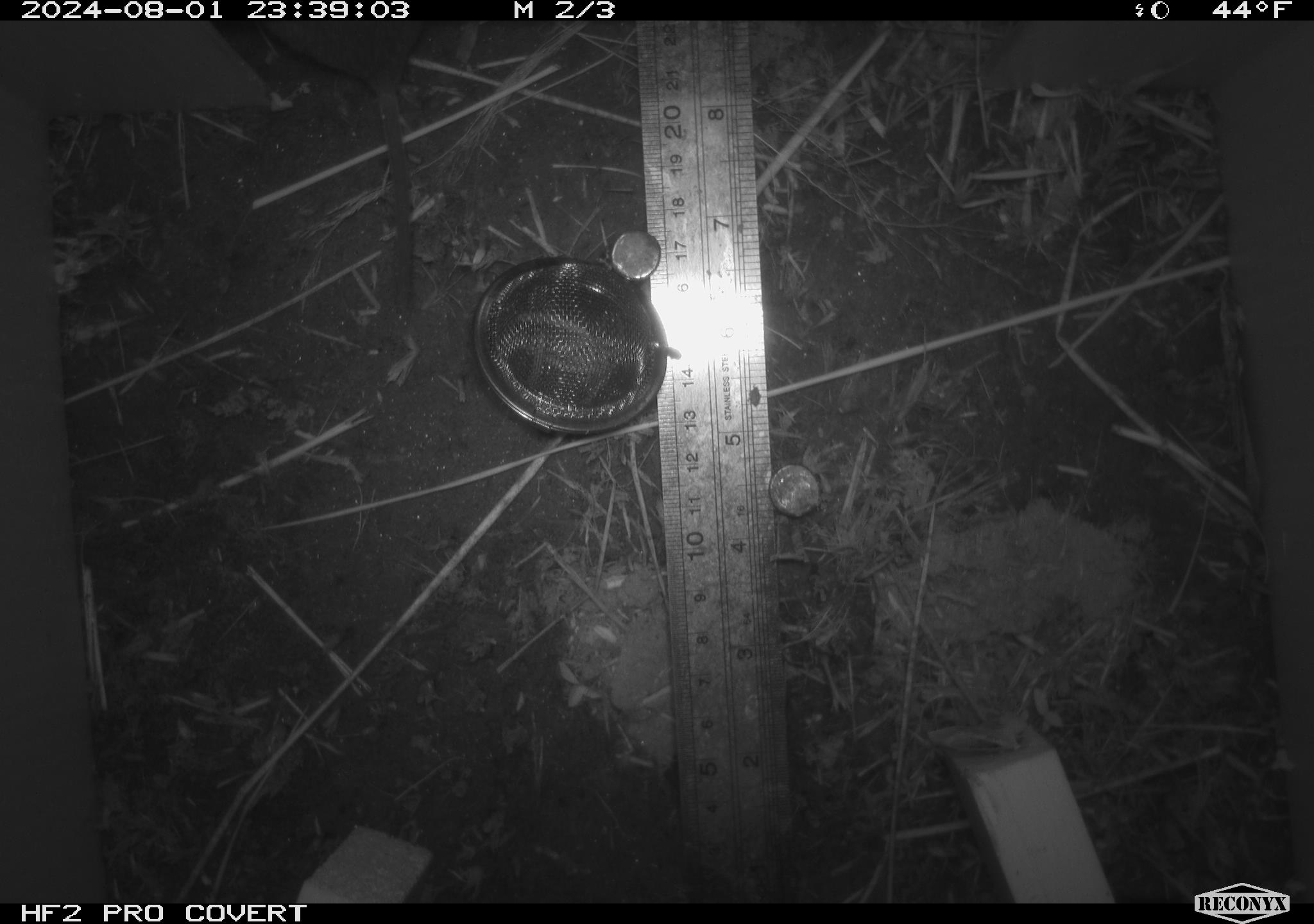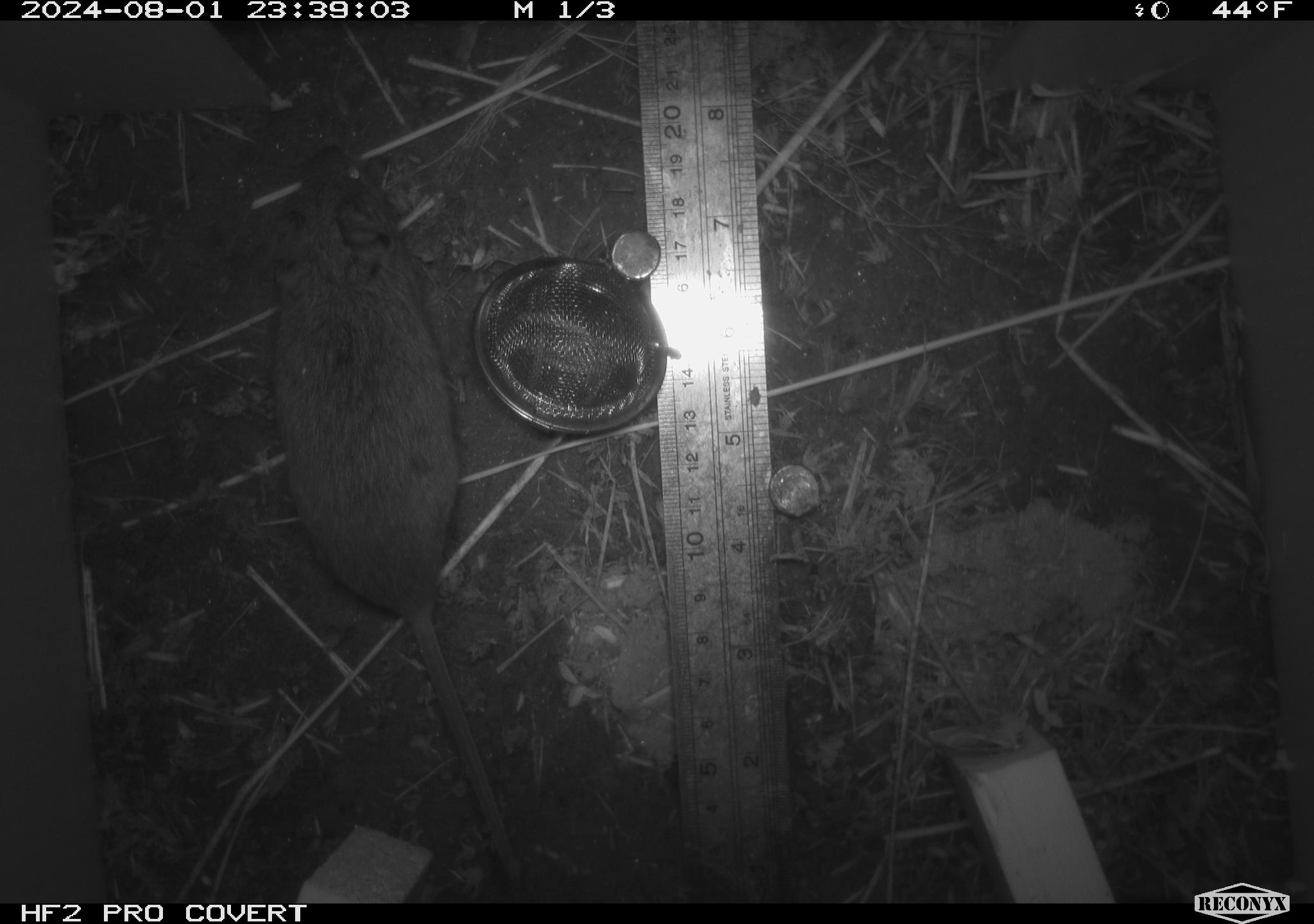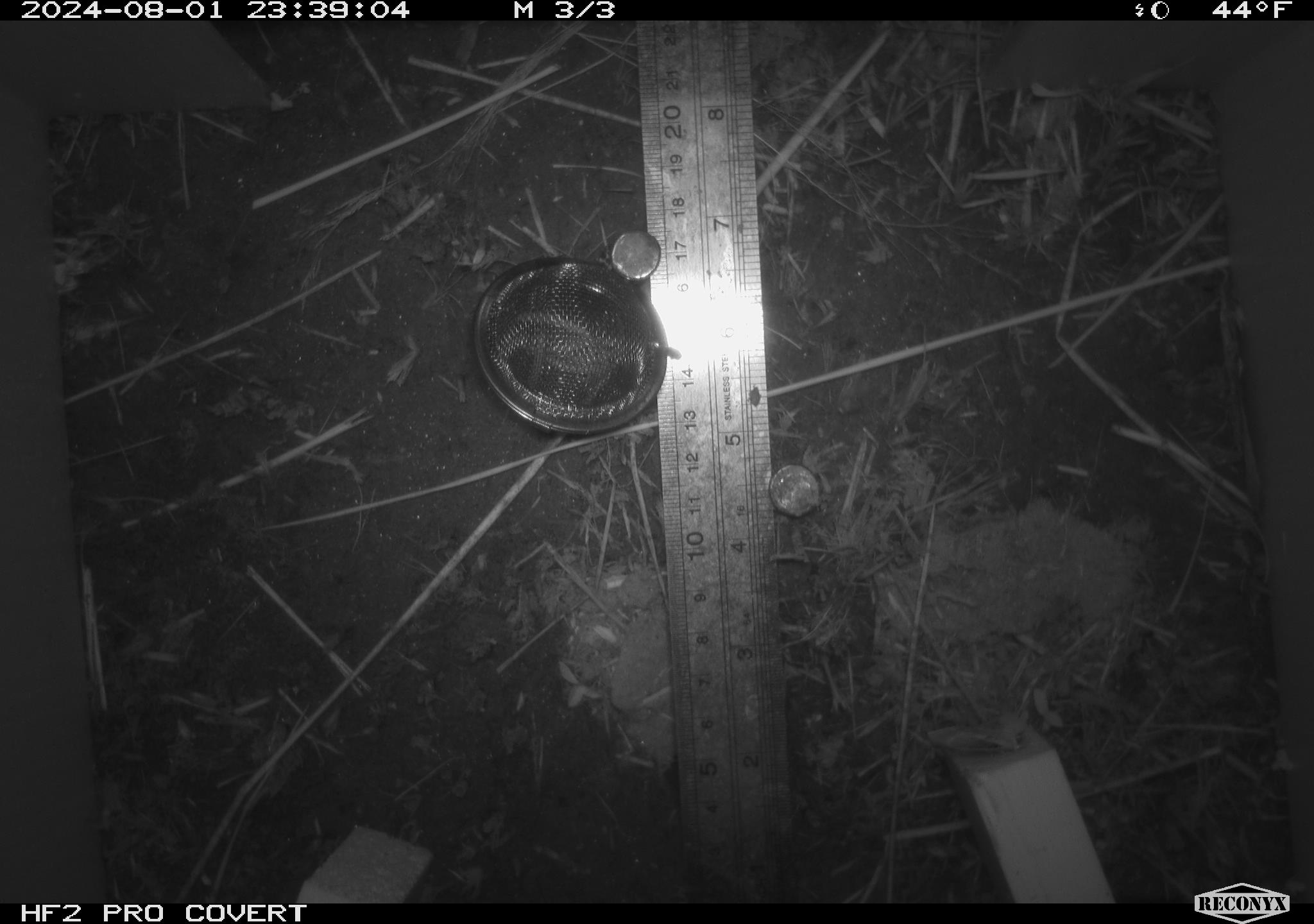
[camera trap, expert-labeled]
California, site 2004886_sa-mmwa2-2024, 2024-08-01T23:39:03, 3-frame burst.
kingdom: Animalia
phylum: Chordata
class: Mammalia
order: Rodentia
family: Cricetidae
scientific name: Arvicolinae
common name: voles, lemmings, and muskrats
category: arvicolinae subfamily